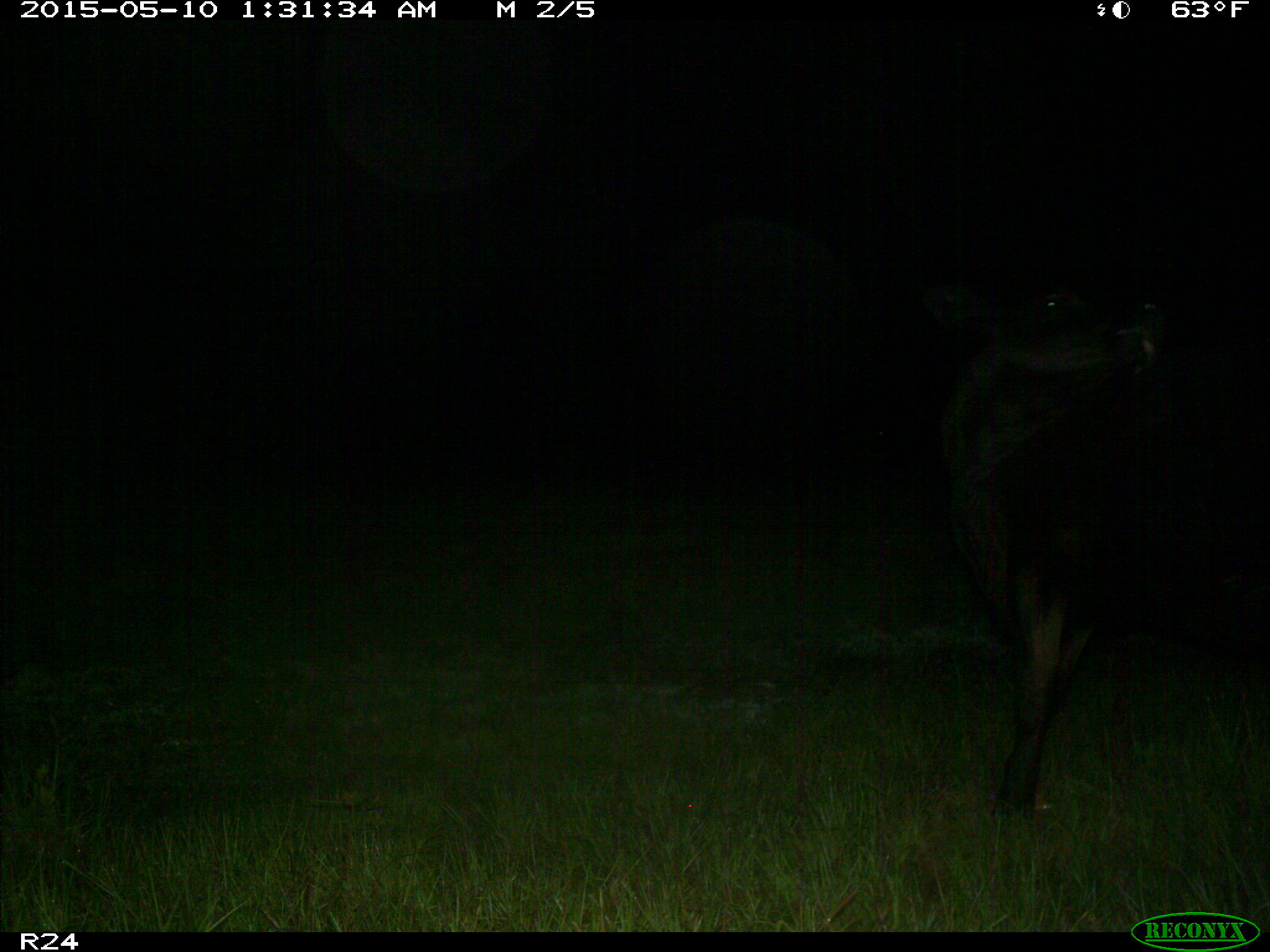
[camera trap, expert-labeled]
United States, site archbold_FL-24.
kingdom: Animalia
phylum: Chordata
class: Mammalia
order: Artiodactyla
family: Bovidae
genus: Bos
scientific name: Bos taurus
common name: domestic cow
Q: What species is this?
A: Bos taurus (domestic cow).